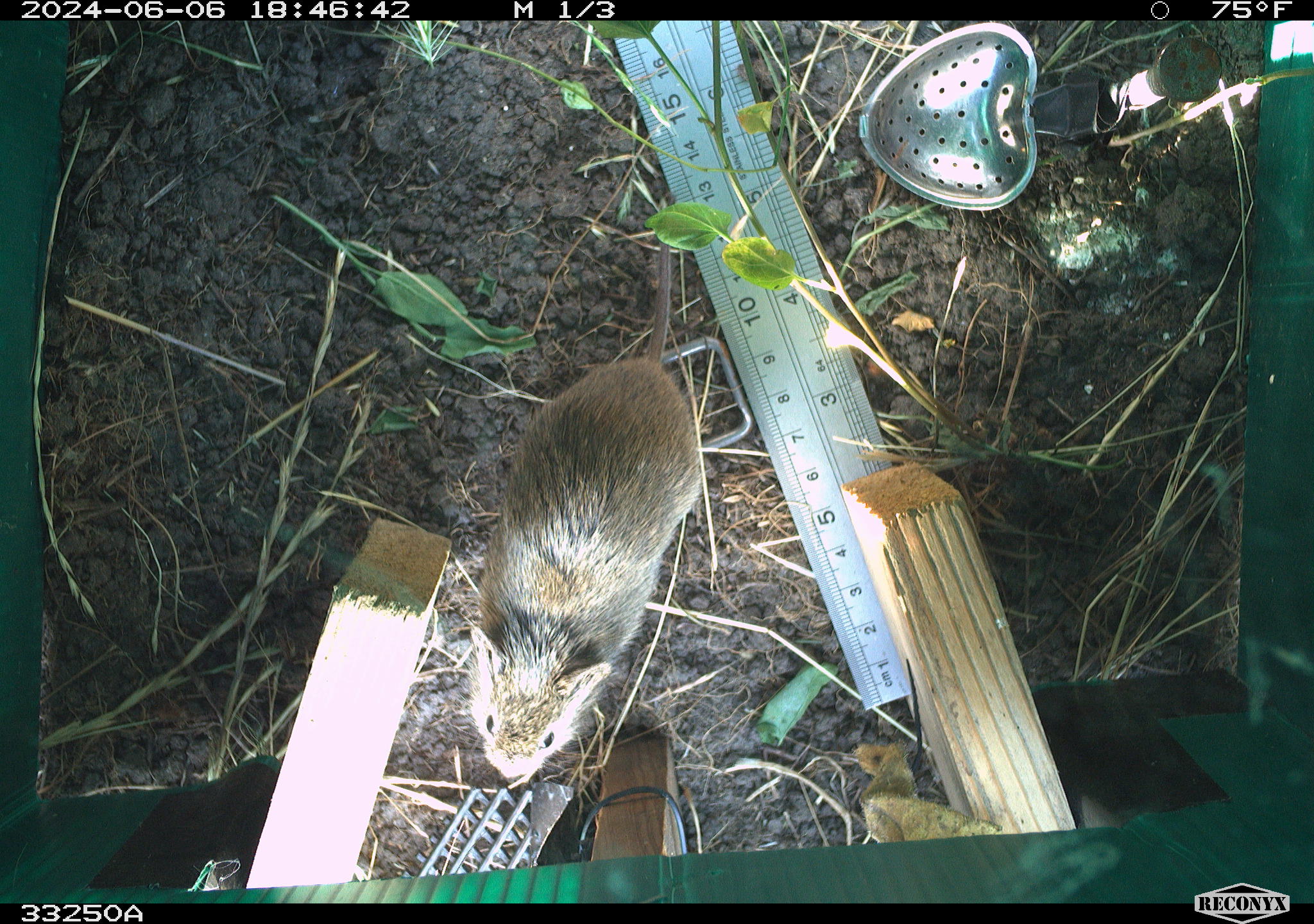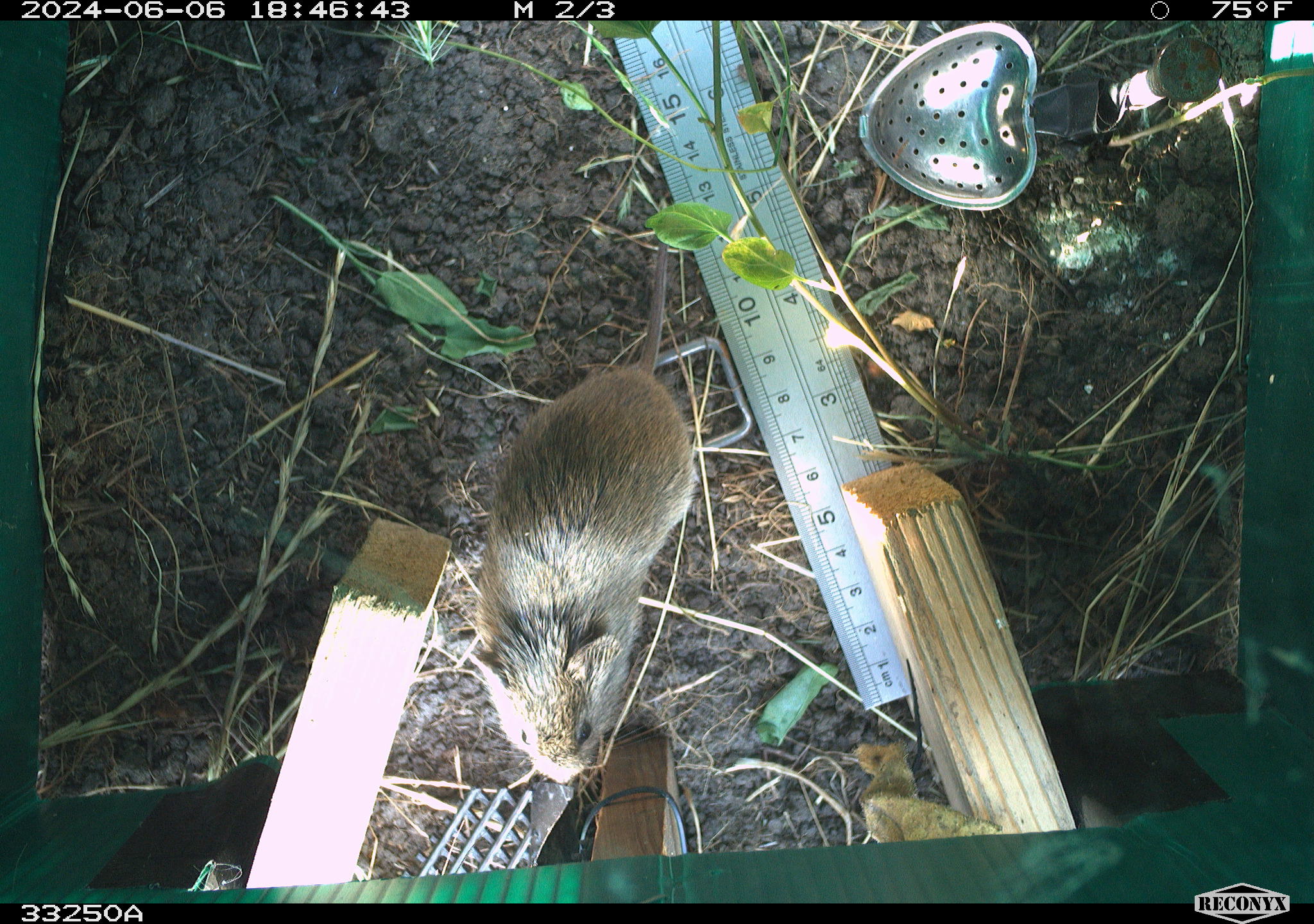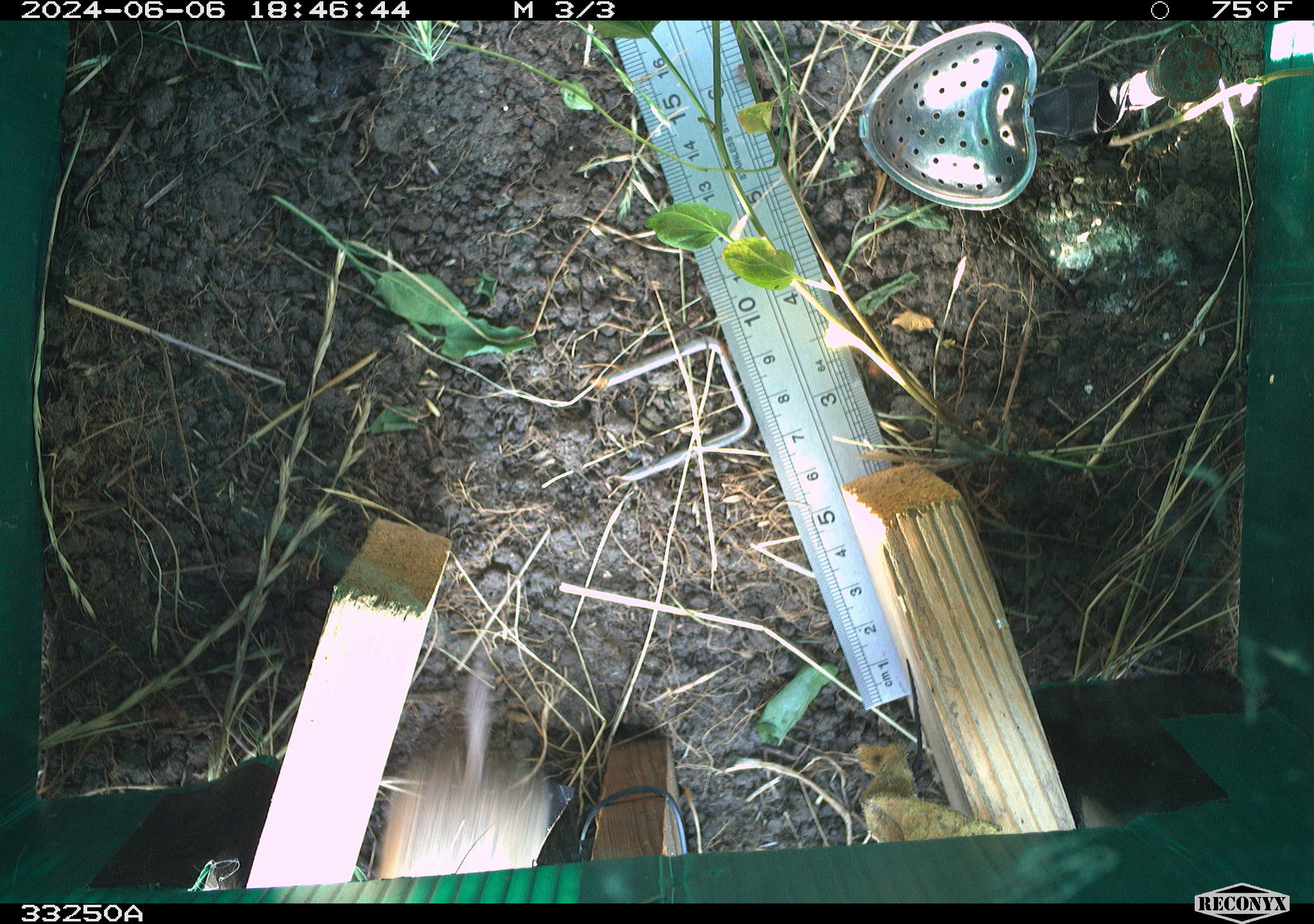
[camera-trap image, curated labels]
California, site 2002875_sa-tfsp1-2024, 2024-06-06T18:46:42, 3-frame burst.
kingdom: Animalia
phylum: Chordata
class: Mammalia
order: Rodentia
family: Cricetidae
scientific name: Arvicolinae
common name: voles, lemmings, and muskrats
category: arvicolinae subfamily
Arvicolinae subfamily (voles, lemmings, and muskrats) (Arvicolinae).